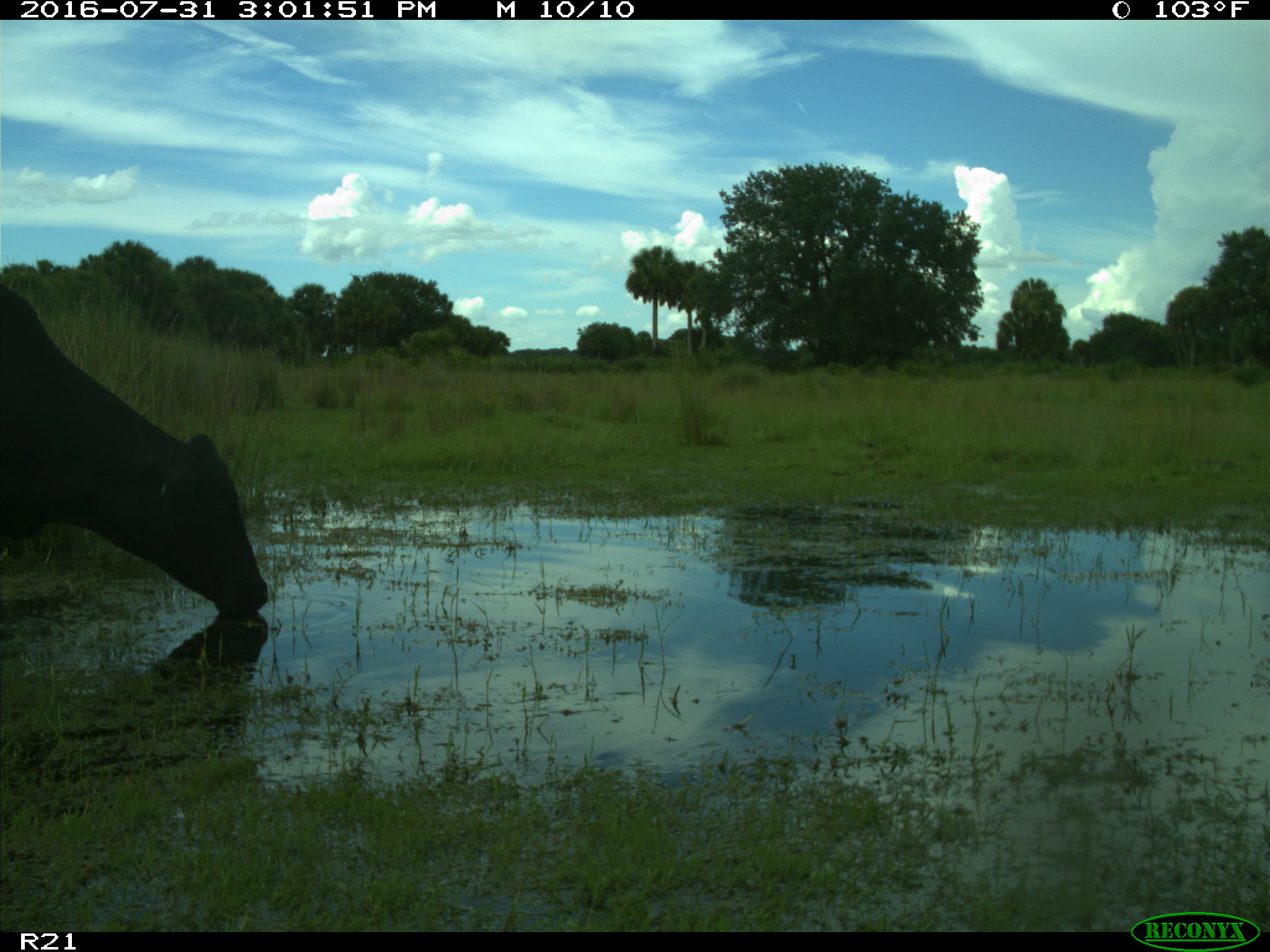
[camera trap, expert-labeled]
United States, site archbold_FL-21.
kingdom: Animalia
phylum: Chordata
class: Mammalia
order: Artiodactyla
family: Bovidae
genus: Bos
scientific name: Bos taurus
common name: domestic cow